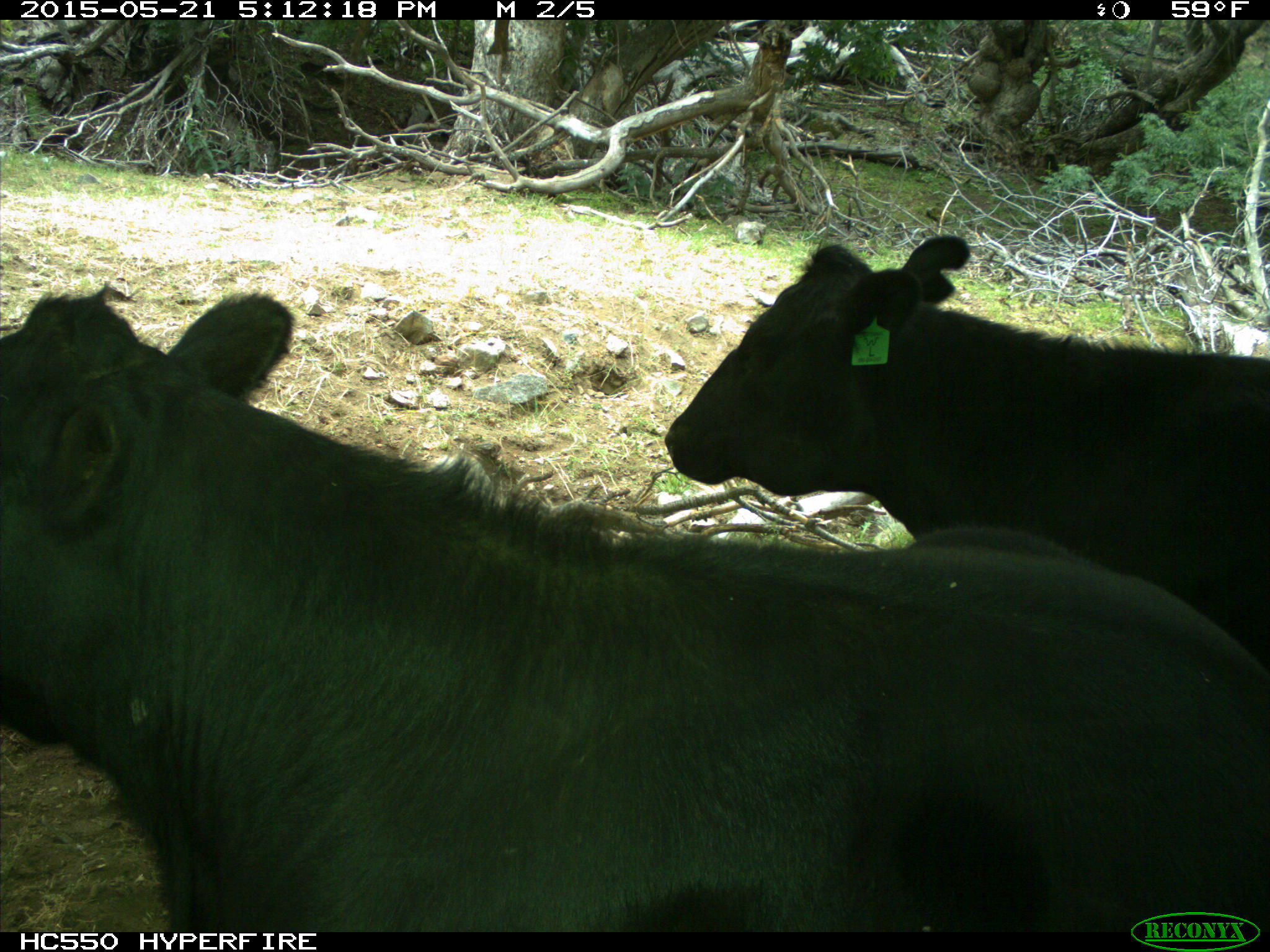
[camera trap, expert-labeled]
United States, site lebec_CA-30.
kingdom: Animalia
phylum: Chordata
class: Mammalia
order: Artiodactyla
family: Bovidae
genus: Bos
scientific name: Bos taurus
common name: domestic cow